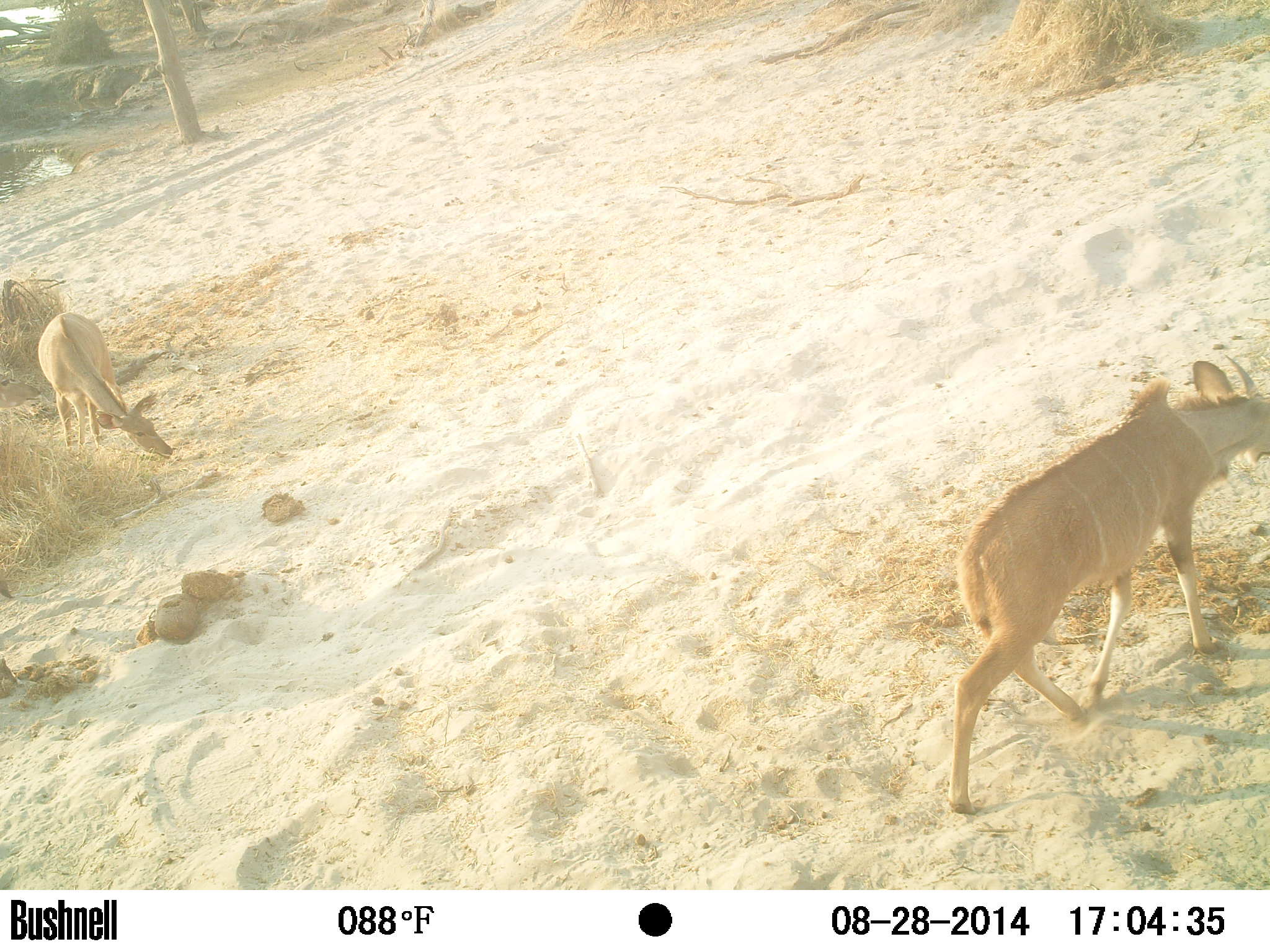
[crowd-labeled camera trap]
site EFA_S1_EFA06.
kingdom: Animalia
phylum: Chordata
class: Mammalia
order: Artiodactyla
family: Bovidae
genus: Raphicerus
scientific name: Raphicerus campestris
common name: steenbok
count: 2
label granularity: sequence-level